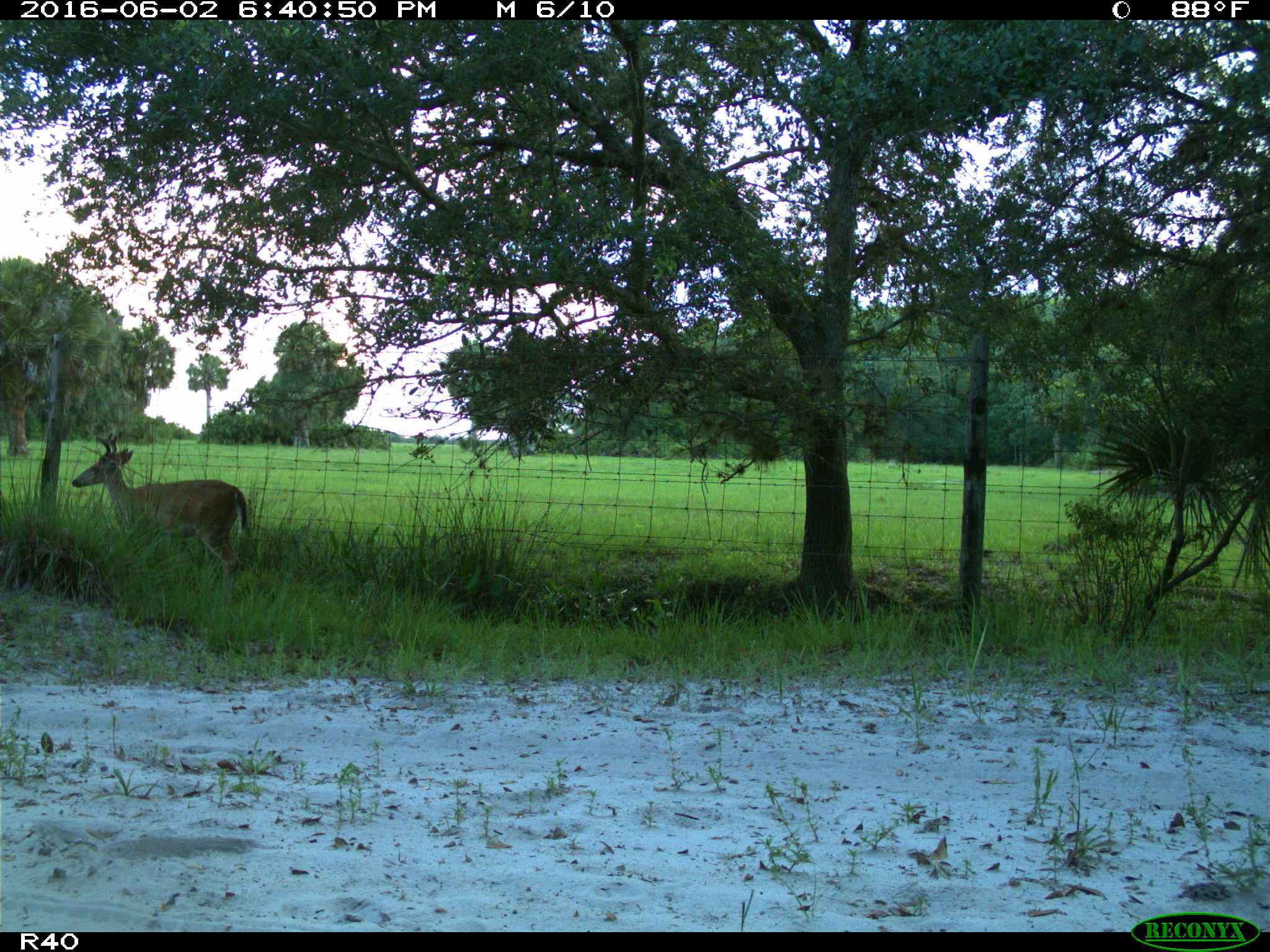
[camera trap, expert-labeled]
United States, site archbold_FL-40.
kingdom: Animalia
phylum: Chordata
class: Mammalia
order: Artiodactyla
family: Cervidae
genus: Odocoileus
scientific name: Odocoileus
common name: deer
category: unidentified deer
Unidentified deer (deer) (Odocoileus).